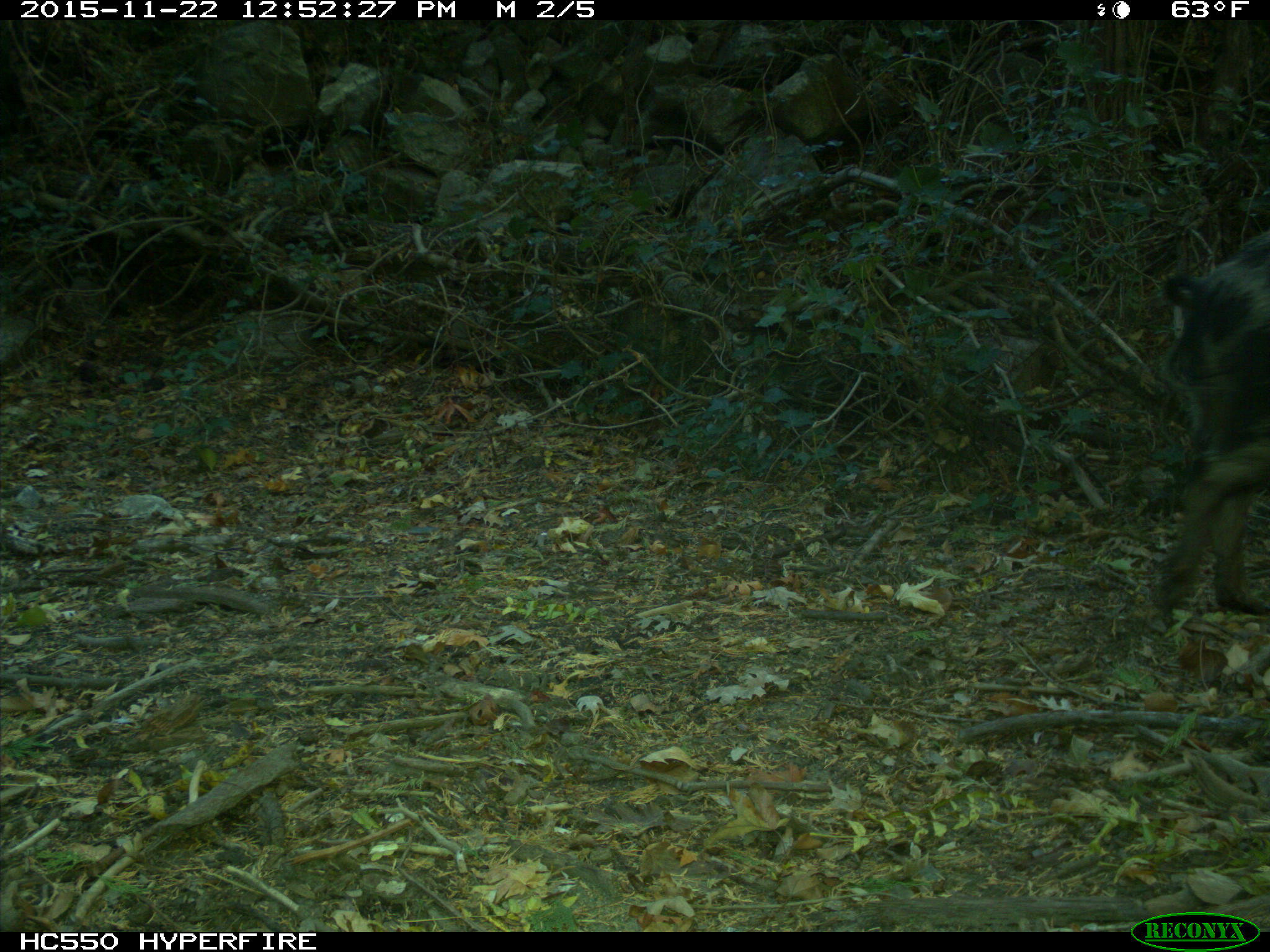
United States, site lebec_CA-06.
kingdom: Animalia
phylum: Chordata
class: Mammalia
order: Artiodactyla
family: Suidae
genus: Sus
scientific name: Sus scrofa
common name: wild boar